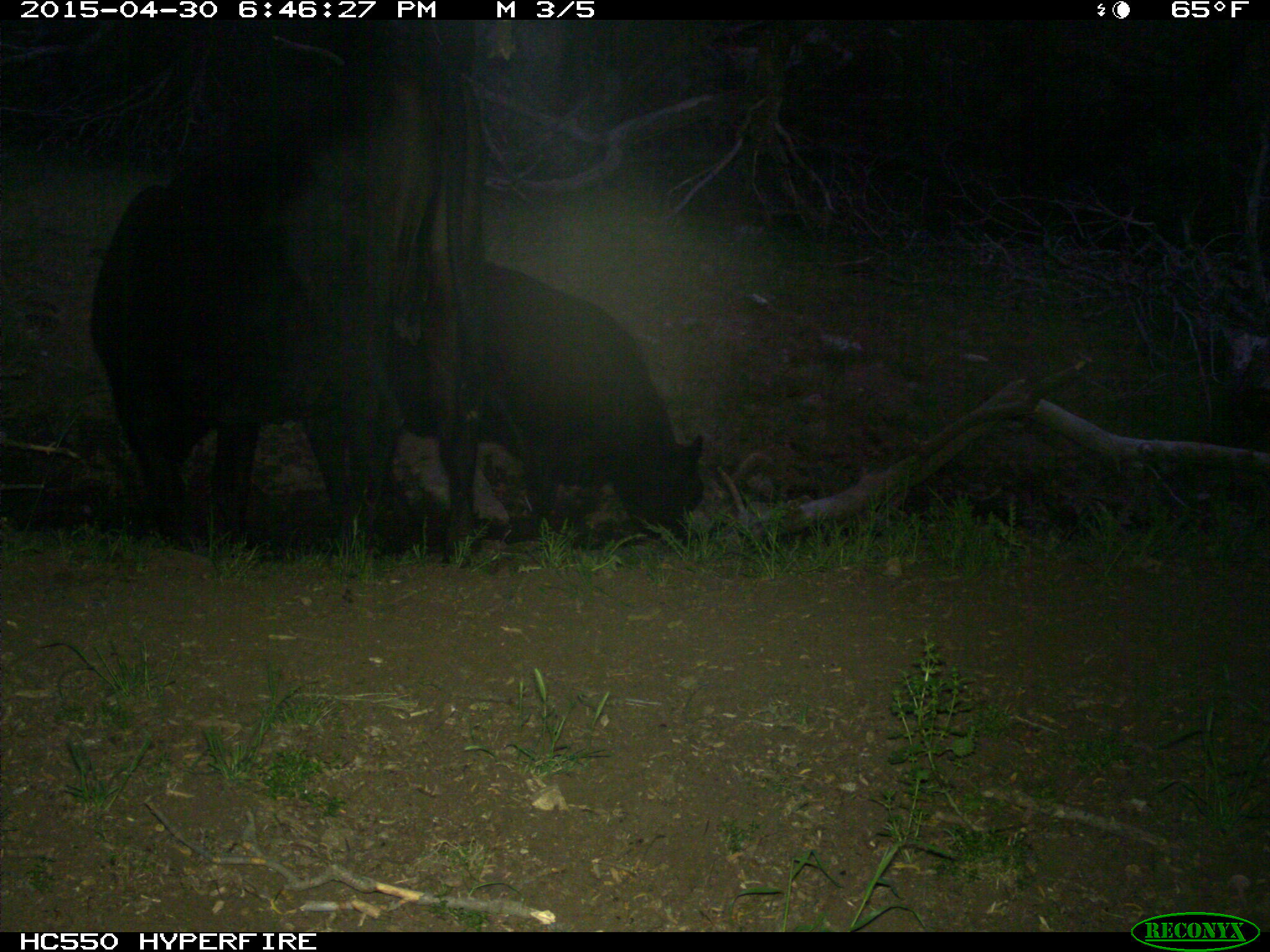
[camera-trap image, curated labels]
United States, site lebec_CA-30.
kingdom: Animalia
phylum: Chordata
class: Mammalia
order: Artiodactyla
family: Bovidae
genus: Bos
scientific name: Bos taurus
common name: domestic cow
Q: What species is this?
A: Bos taurus (domestic cow).